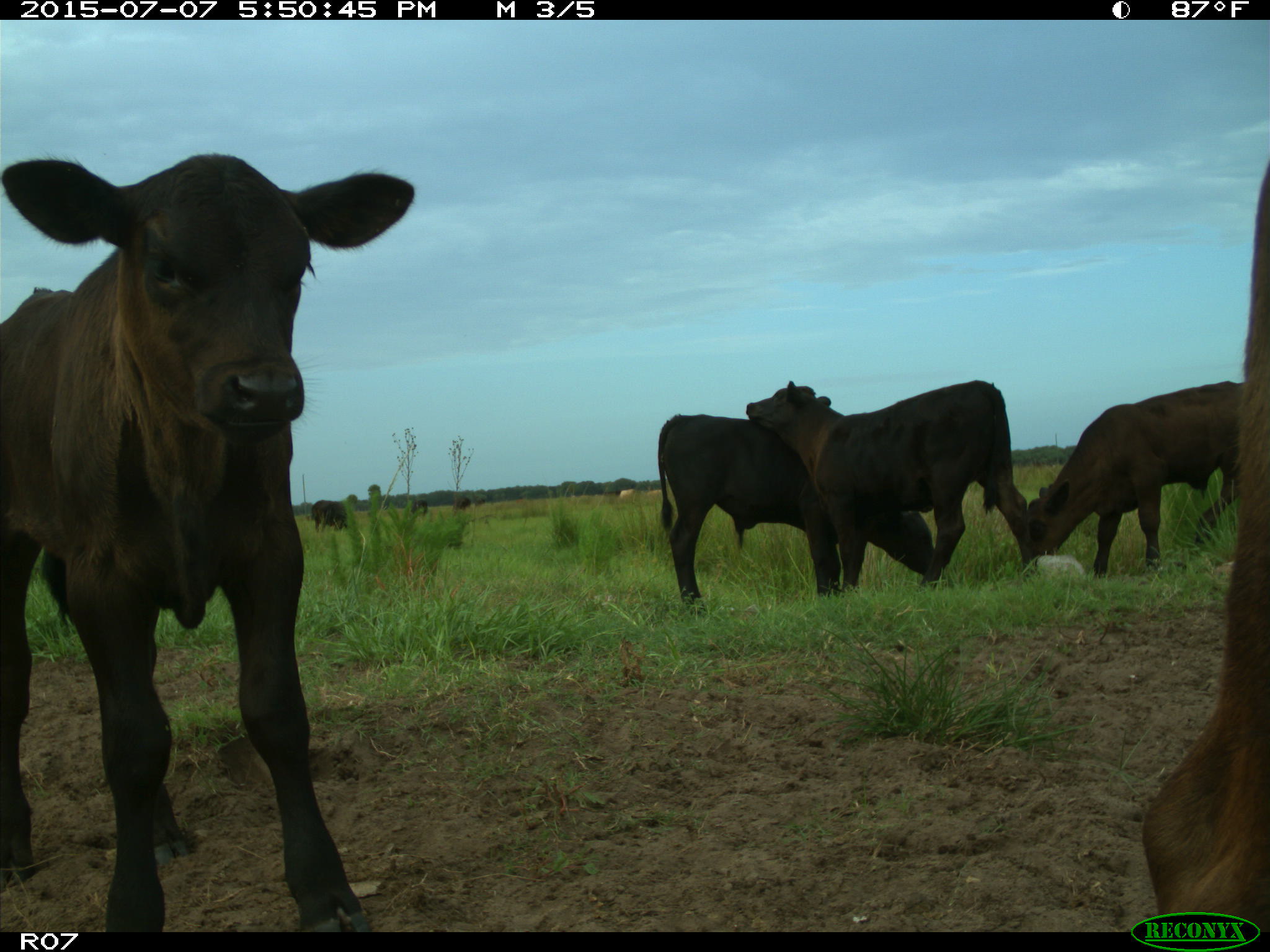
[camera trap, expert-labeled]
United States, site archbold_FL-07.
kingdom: Animalia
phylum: Chordata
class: Mammalia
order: Artiodactyla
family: Bovidae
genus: Bos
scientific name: Bos taurus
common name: domestic cow